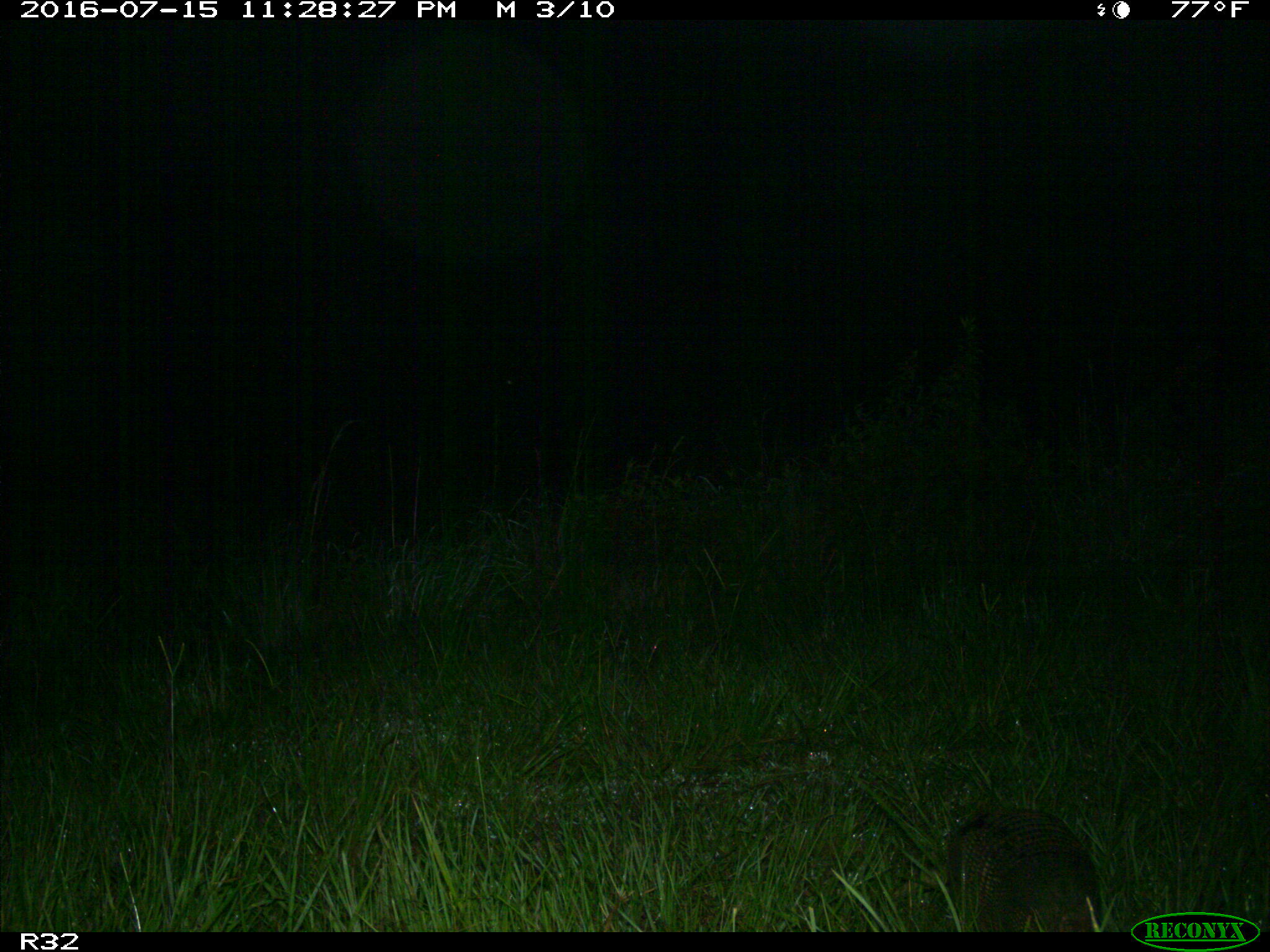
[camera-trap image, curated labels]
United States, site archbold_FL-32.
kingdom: Animalia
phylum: Chordata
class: Mammalia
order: Cingulata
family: Dasypodidae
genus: Dasypus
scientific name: Dasypus novemcinctus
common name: nine-banded armadillo